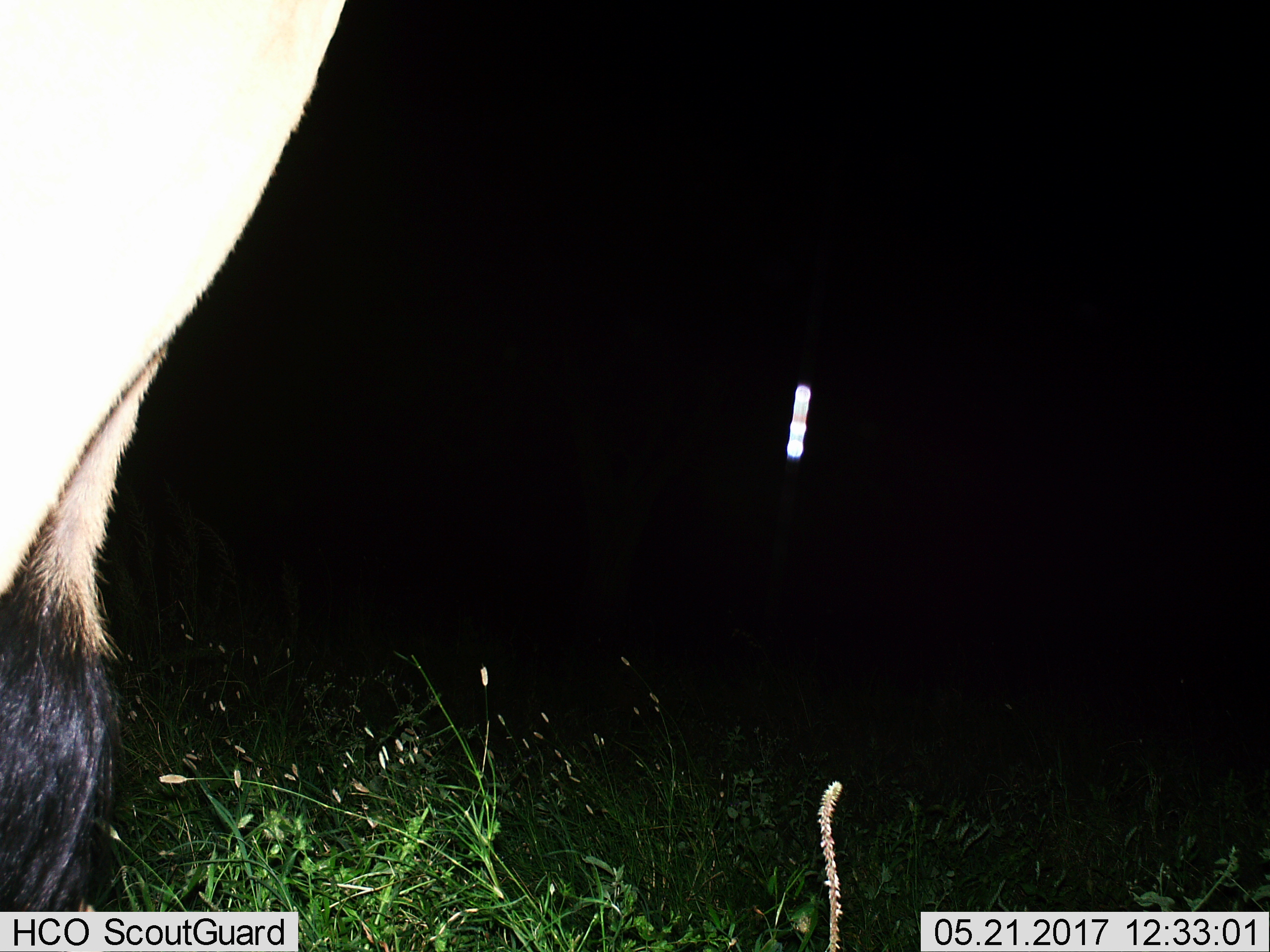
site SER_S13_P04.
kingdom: Animalia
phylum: Chordata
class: Mammalia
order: Artiodactyla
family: Bovidae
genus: Bos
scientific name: Bos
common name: cattle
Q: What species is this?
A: Cattle (Bos).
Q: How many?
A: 1.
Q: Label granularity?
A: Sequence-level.